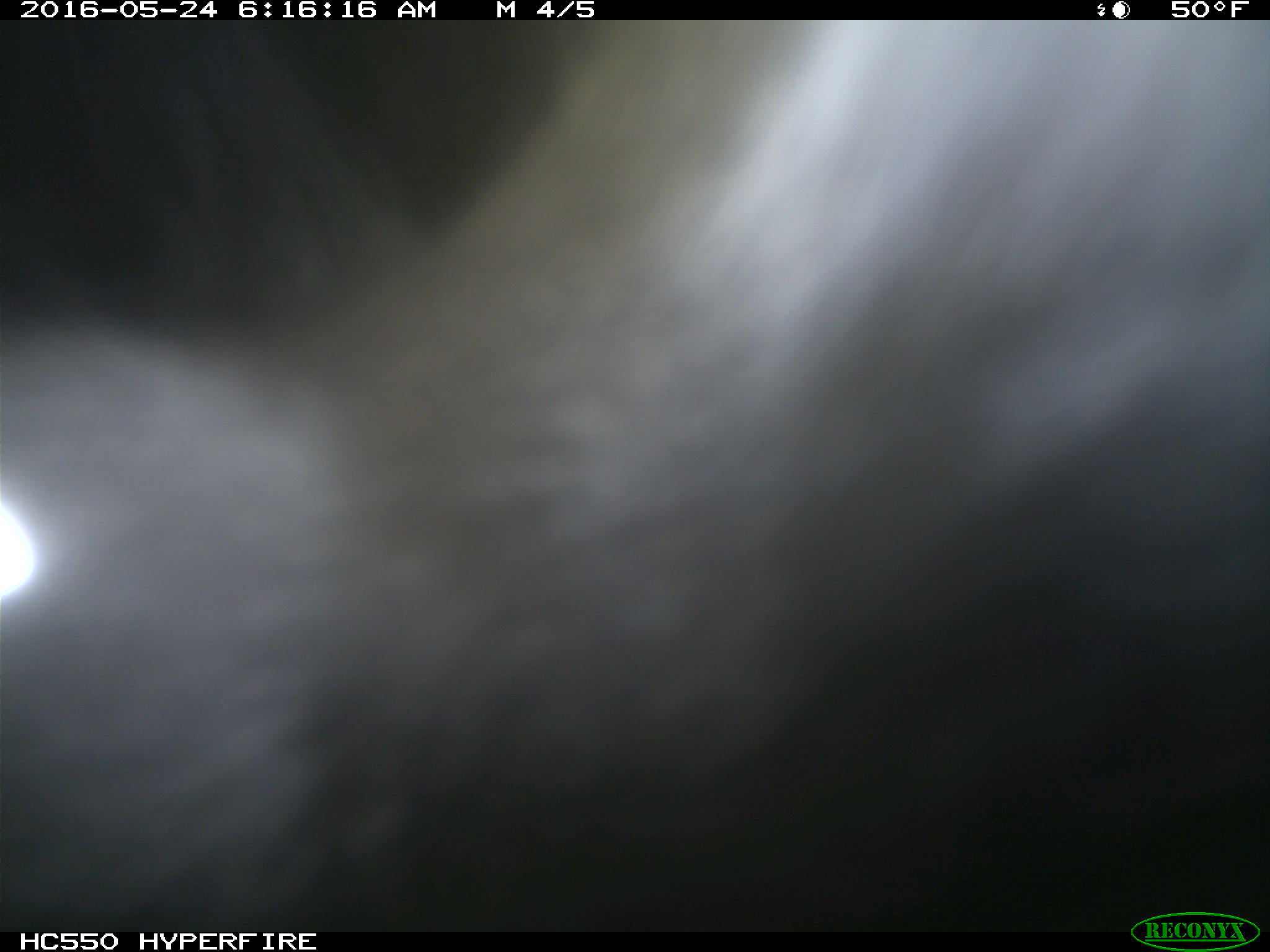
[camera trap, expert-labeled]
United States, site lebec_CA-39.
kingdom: Animalia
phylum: Chordata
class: Mammalia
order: Artiodactyla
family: Bovidae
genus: Bos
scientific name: Bos taurus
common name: domestic cow